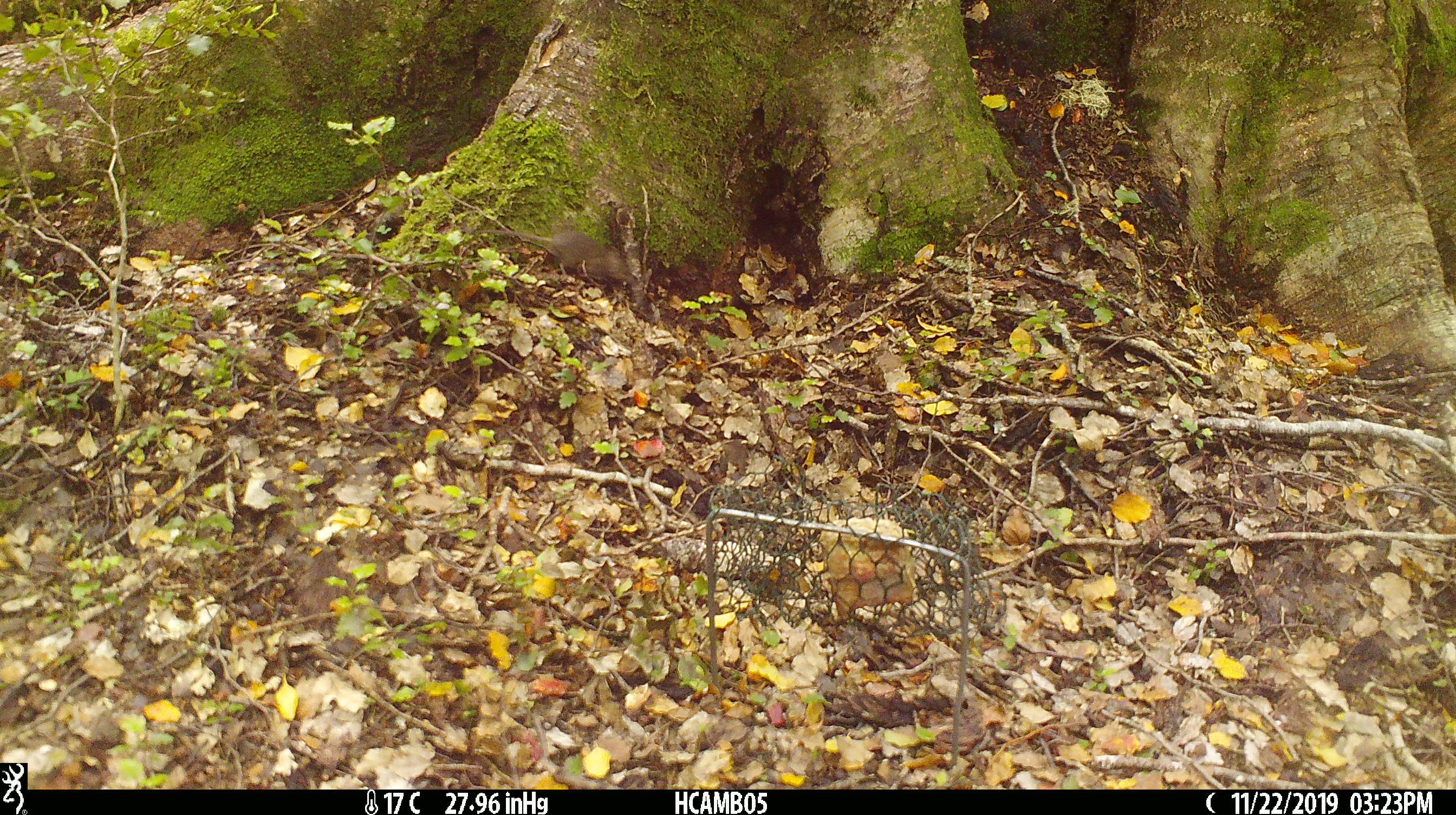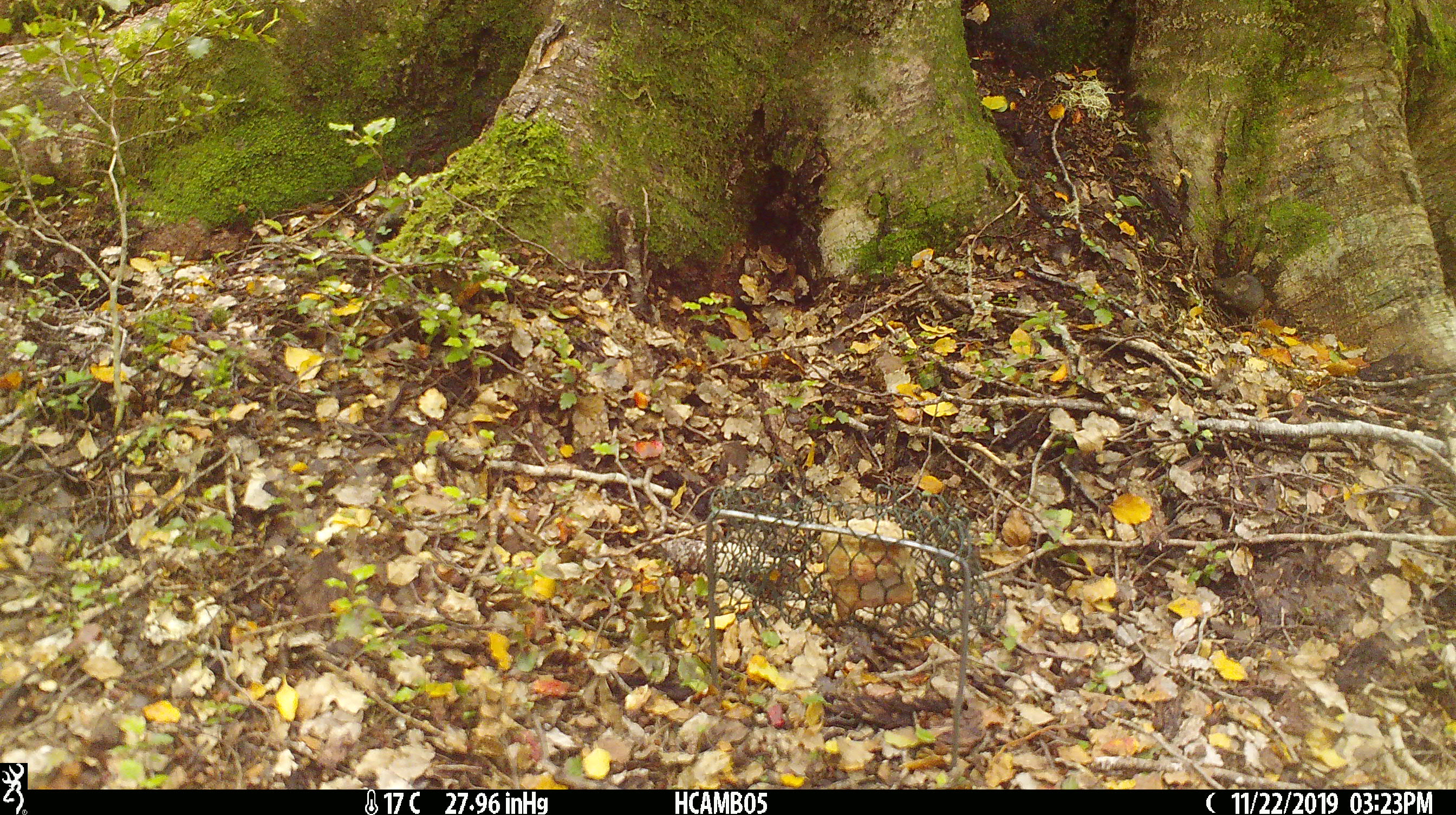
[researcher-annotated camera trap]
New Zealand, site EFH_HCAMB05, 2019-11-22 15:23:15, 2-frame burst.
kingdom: Animalia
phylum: Chordata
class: Mammalia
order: Rodentia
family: Muridae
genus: Mus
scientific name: Mus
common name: mouse